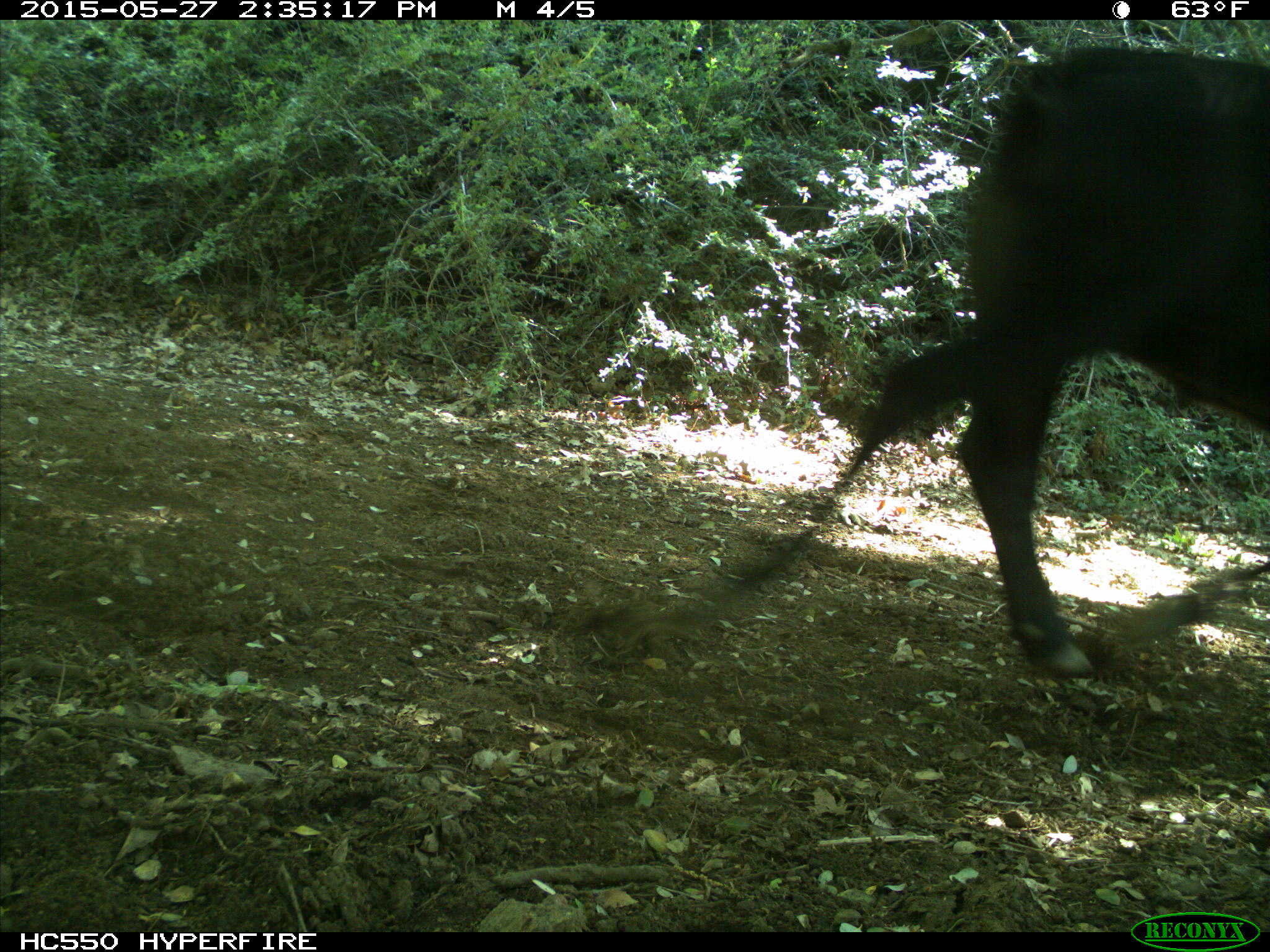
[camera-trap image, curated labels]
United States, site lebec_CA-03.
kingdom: Animalia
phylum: Chordata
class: Mammalia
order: Artiodactyla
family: Bovidae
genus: Bos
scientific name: Bos taurus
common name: domestic cow